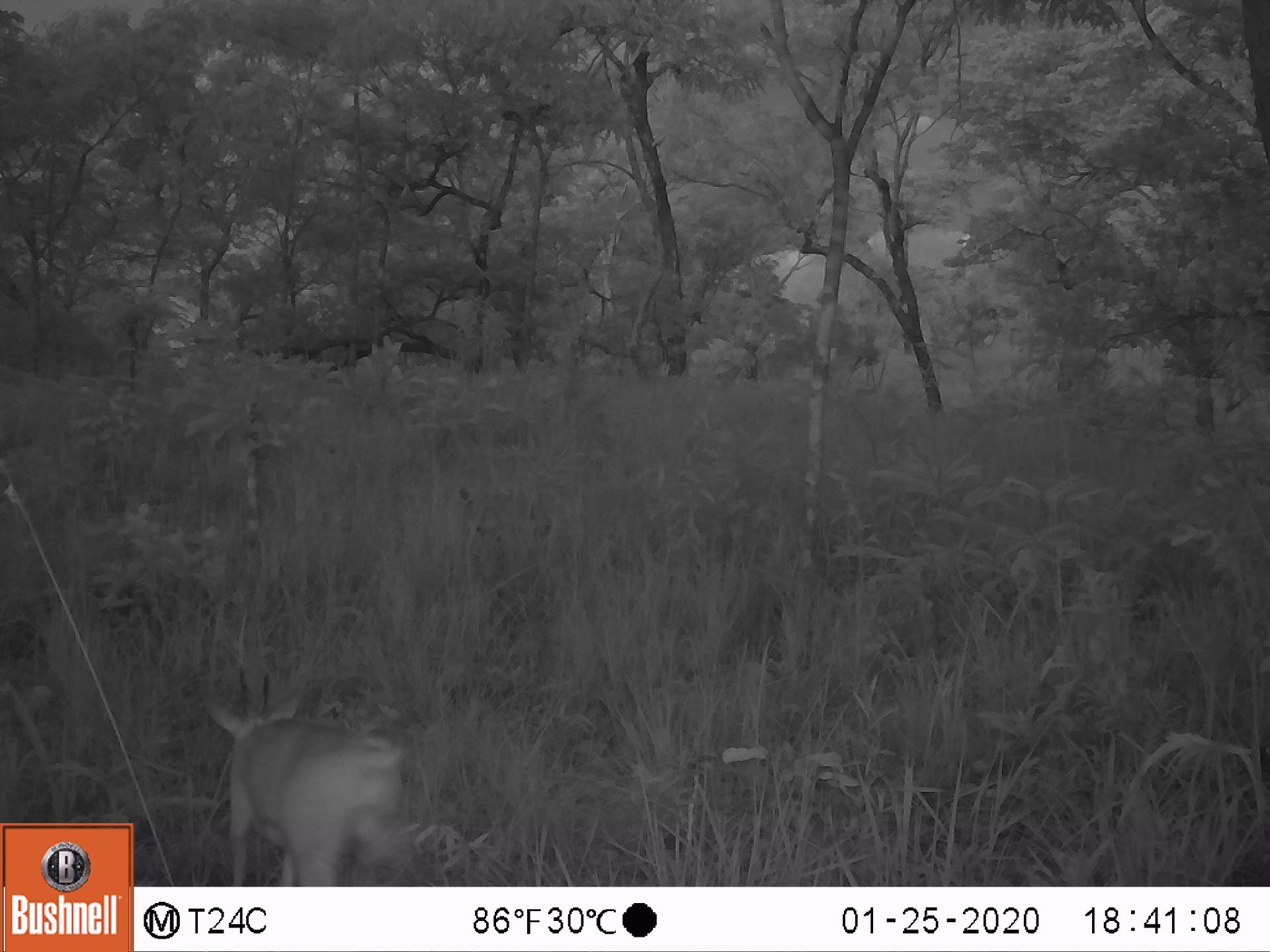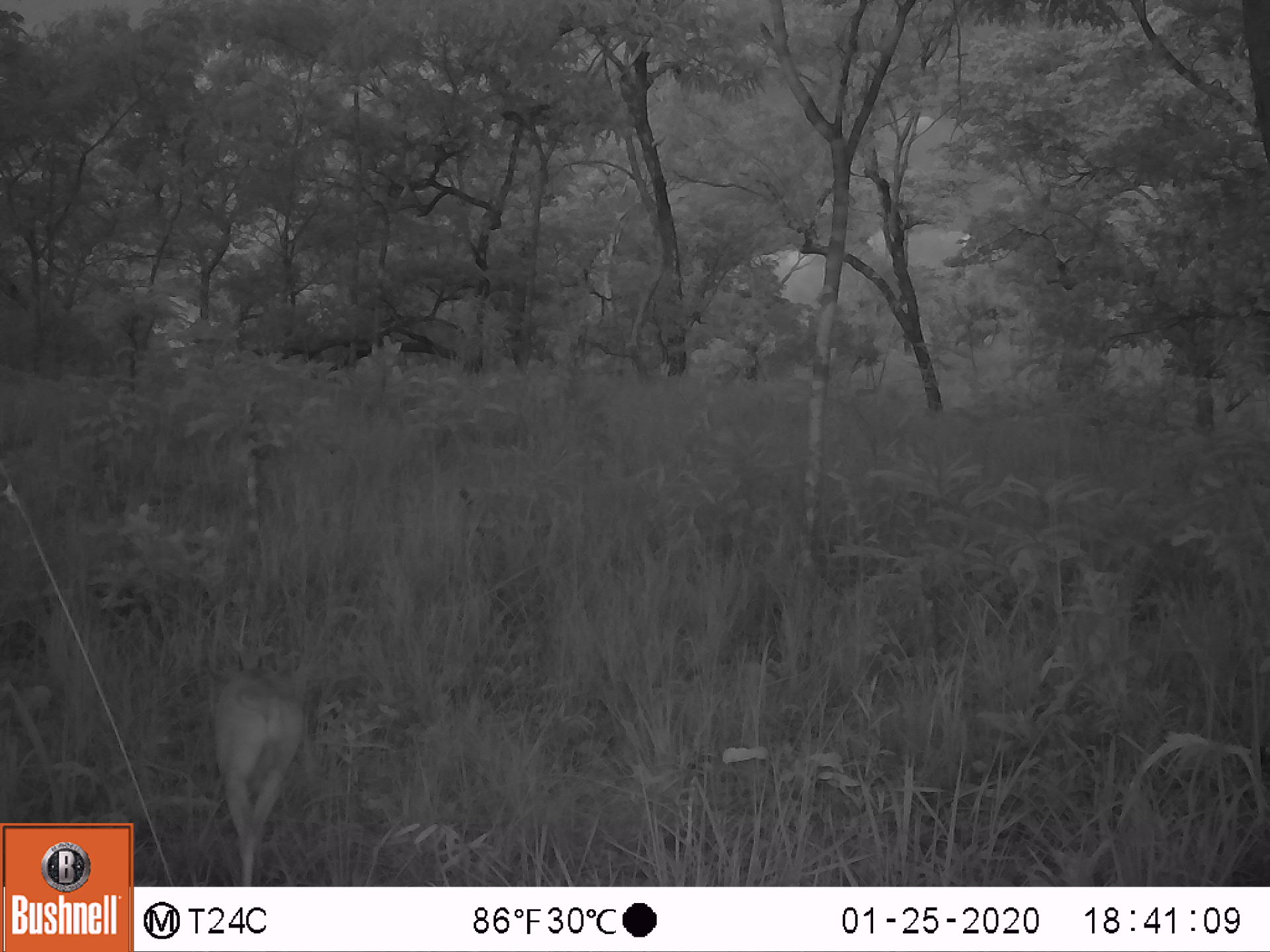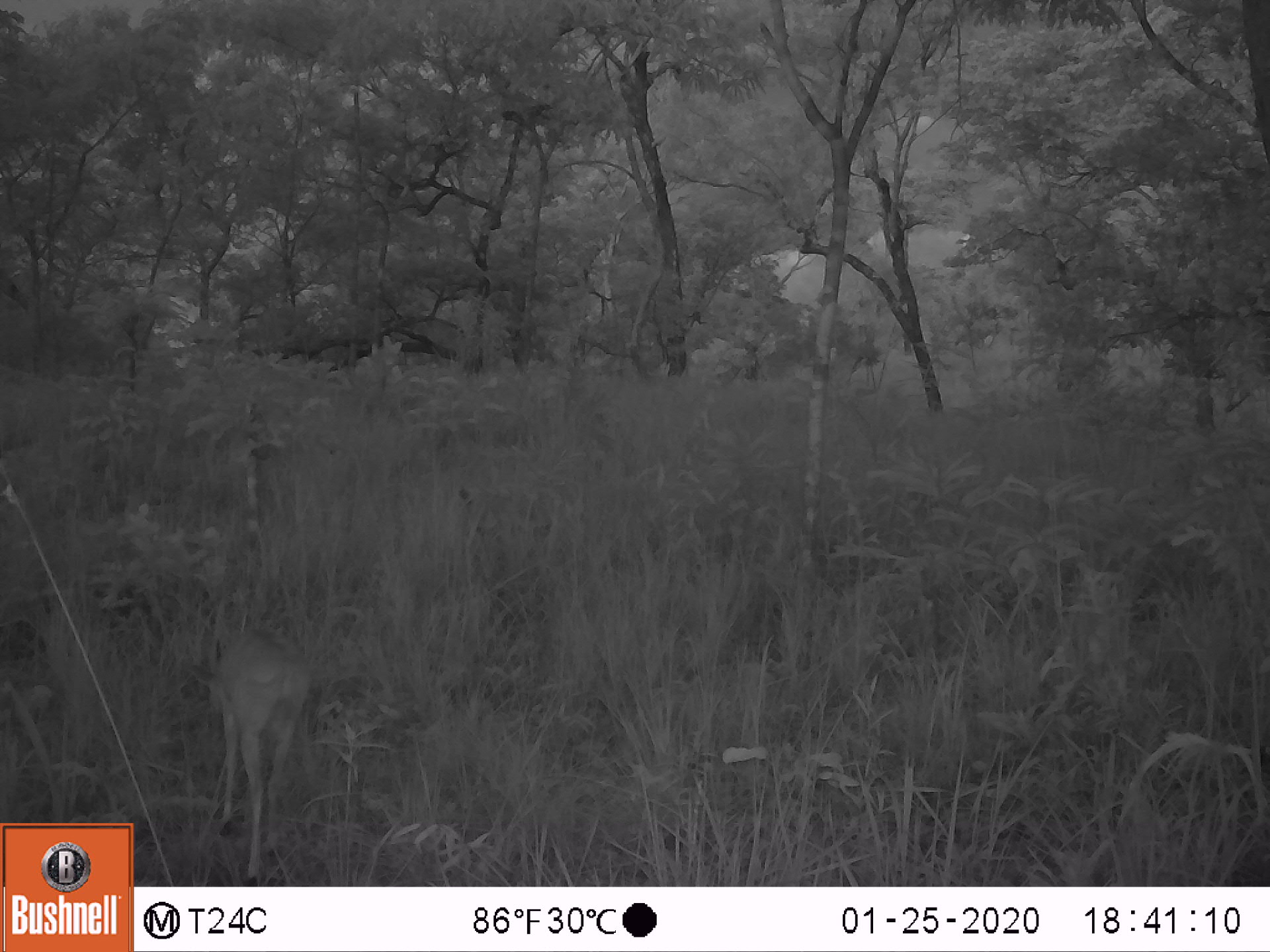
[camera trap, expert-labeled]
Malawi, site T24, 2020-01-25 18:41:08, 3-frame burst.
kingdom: Animalia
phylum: Chordata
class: Mammalia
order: Artiodactyla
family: Bovidae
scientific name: Antilopinae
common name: small antelope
Small antelope (Antilopinae), count 1.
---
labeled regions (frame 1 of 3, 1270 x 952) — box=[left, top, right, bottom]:
small antelope: box=[185, 674, 441, 886]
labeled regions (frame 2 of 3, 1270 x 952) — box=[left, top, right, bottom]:
small antelope: box=[173, 650, 328, 885]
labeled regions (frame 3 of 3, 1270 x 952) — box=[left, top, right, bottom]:
small antelope: box=[179, 588, 322, 885]